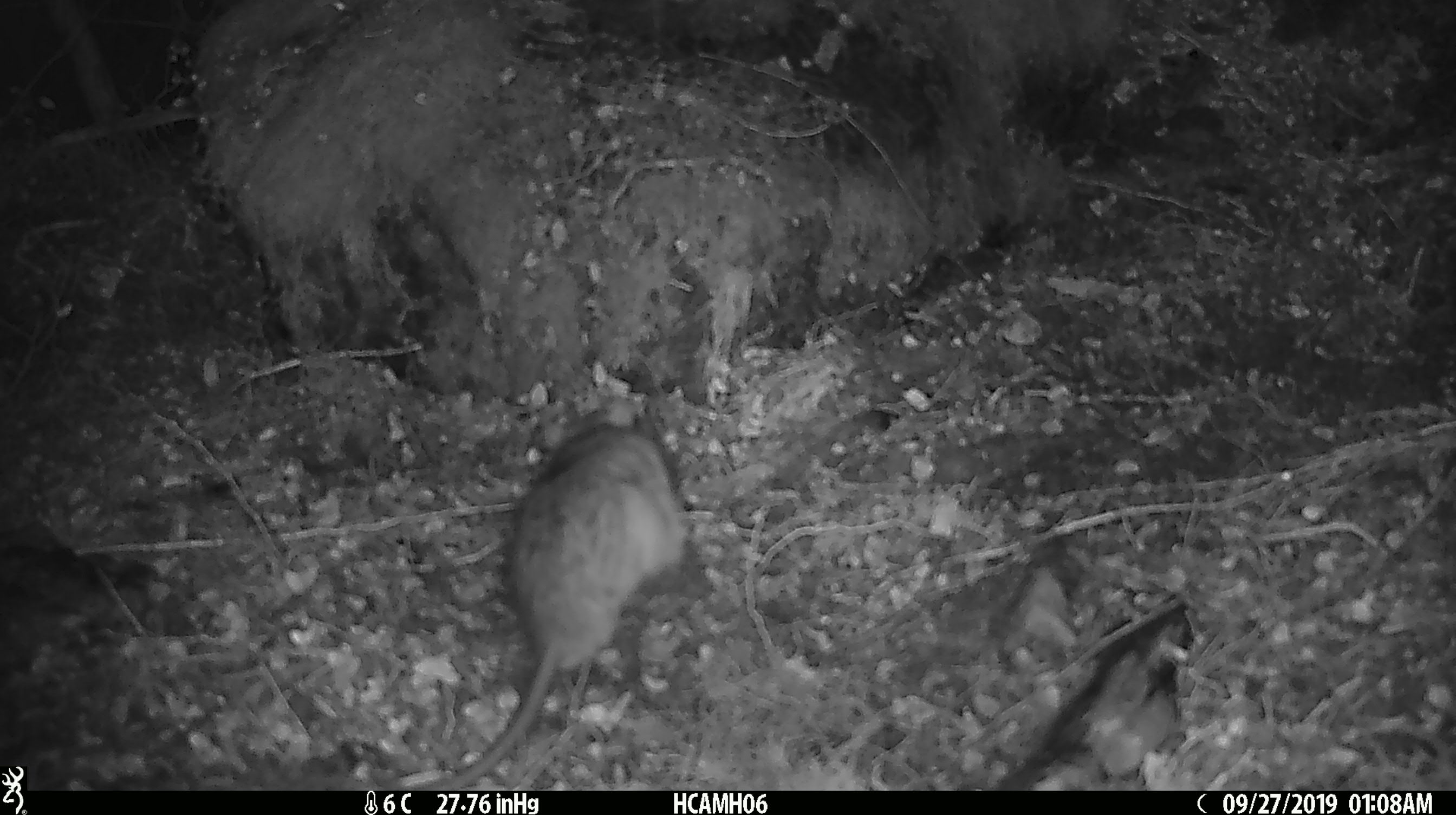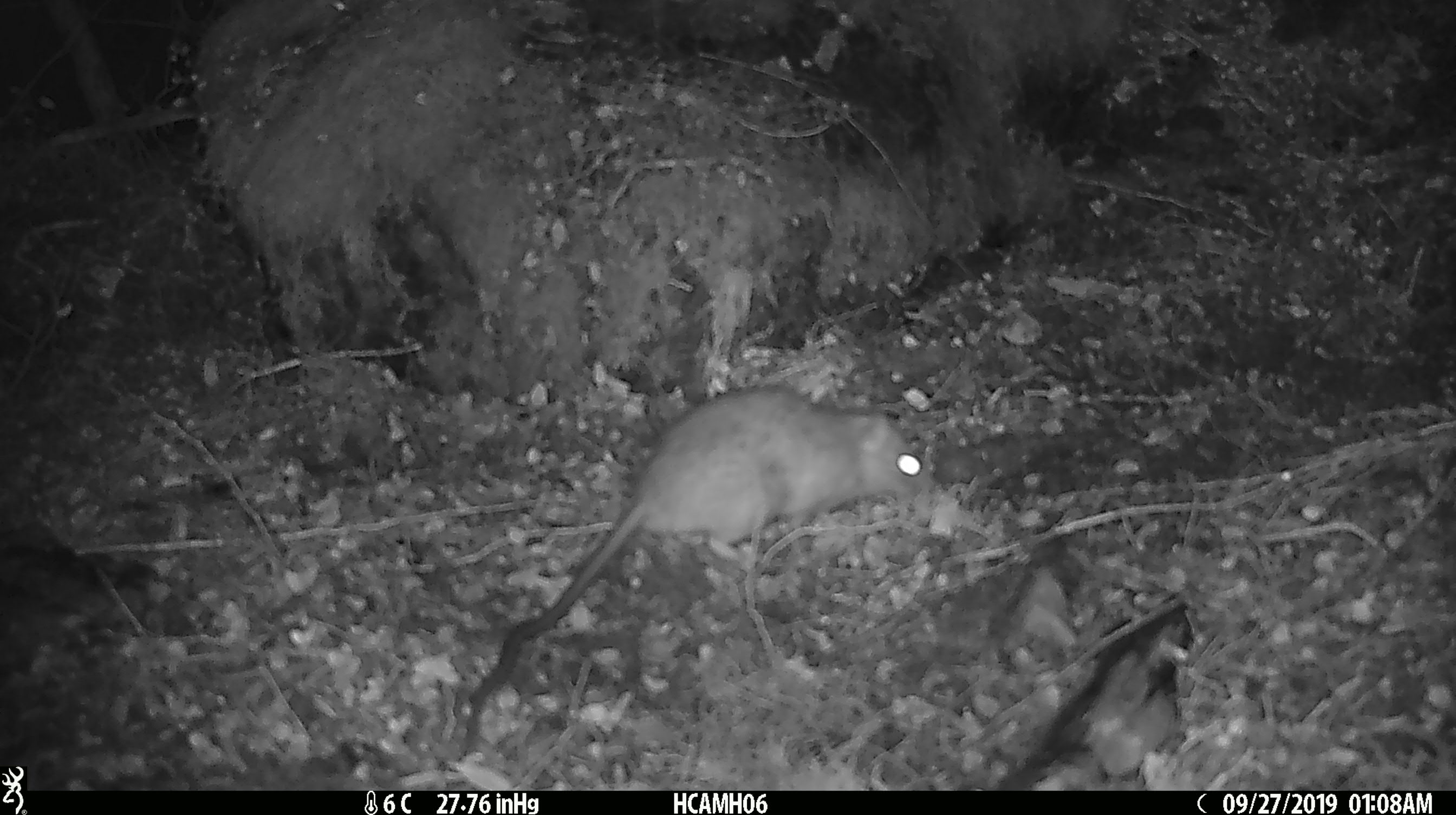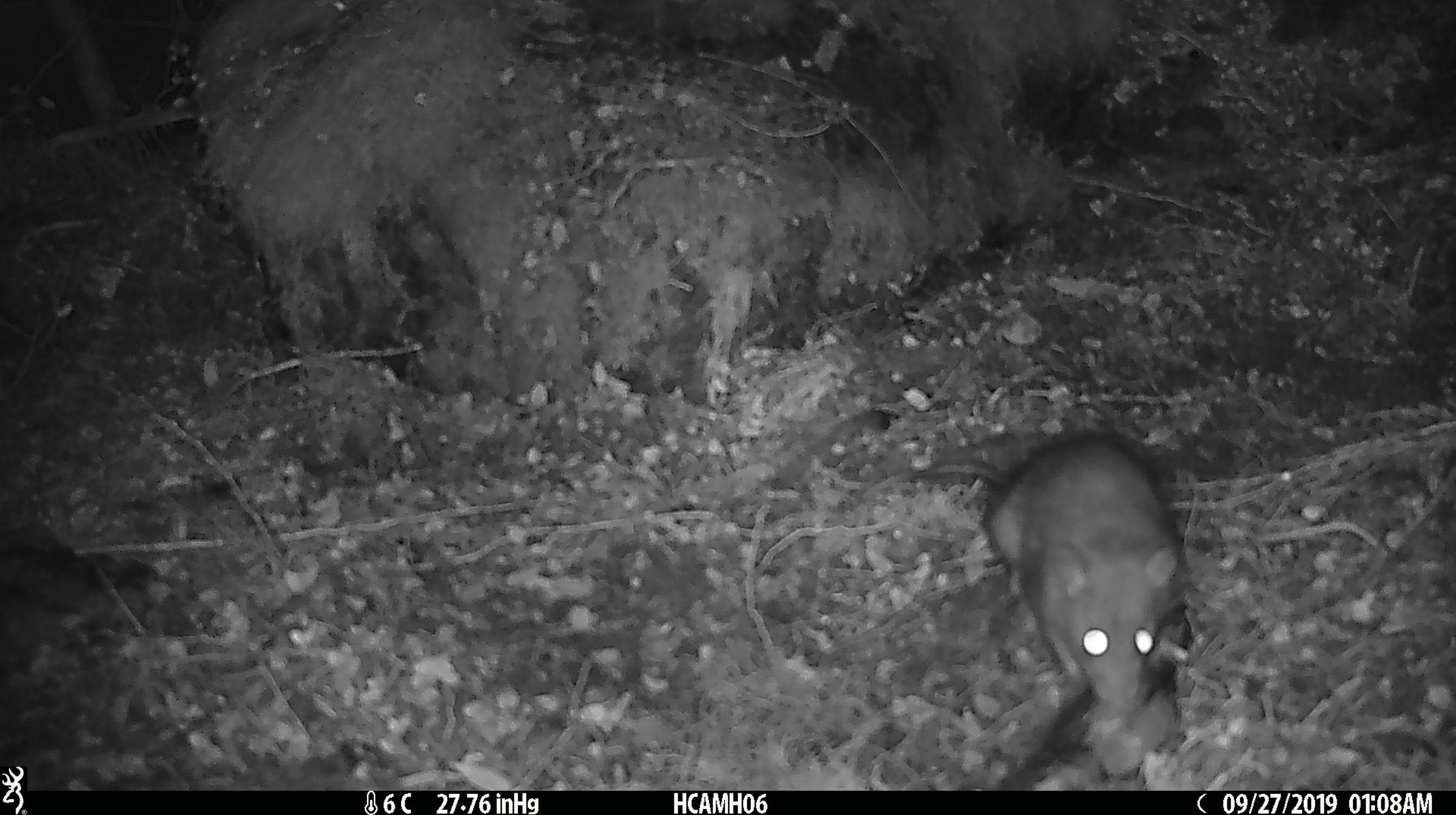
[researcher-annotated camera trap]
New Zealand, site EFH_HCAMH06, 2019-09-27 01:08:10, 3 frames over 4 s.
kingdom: Animalia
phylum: Chordata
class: Mammalia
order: Rodentia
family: Muridae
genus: Mus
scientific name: Mus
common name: mouse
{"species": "mouse (Mus)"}